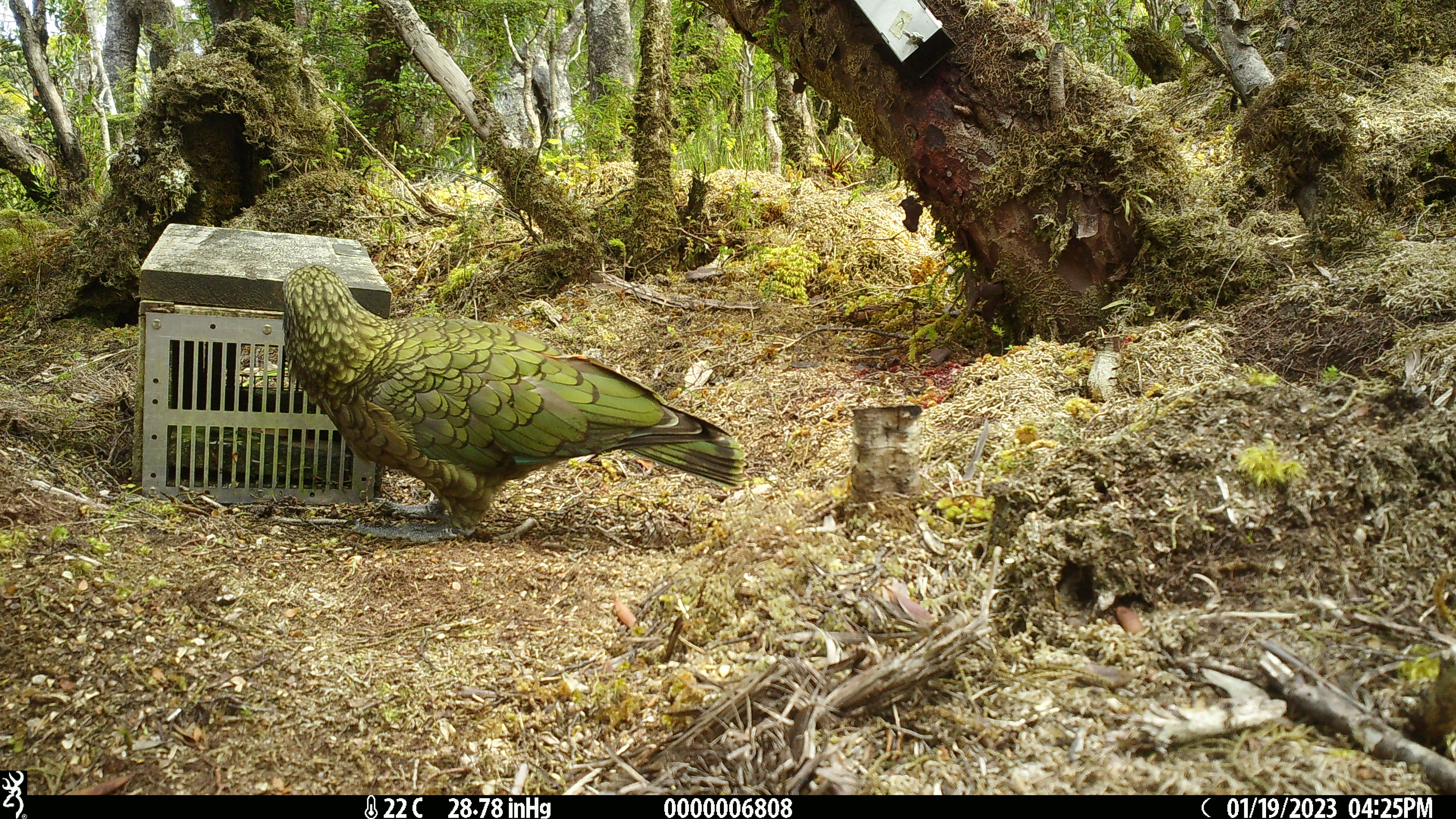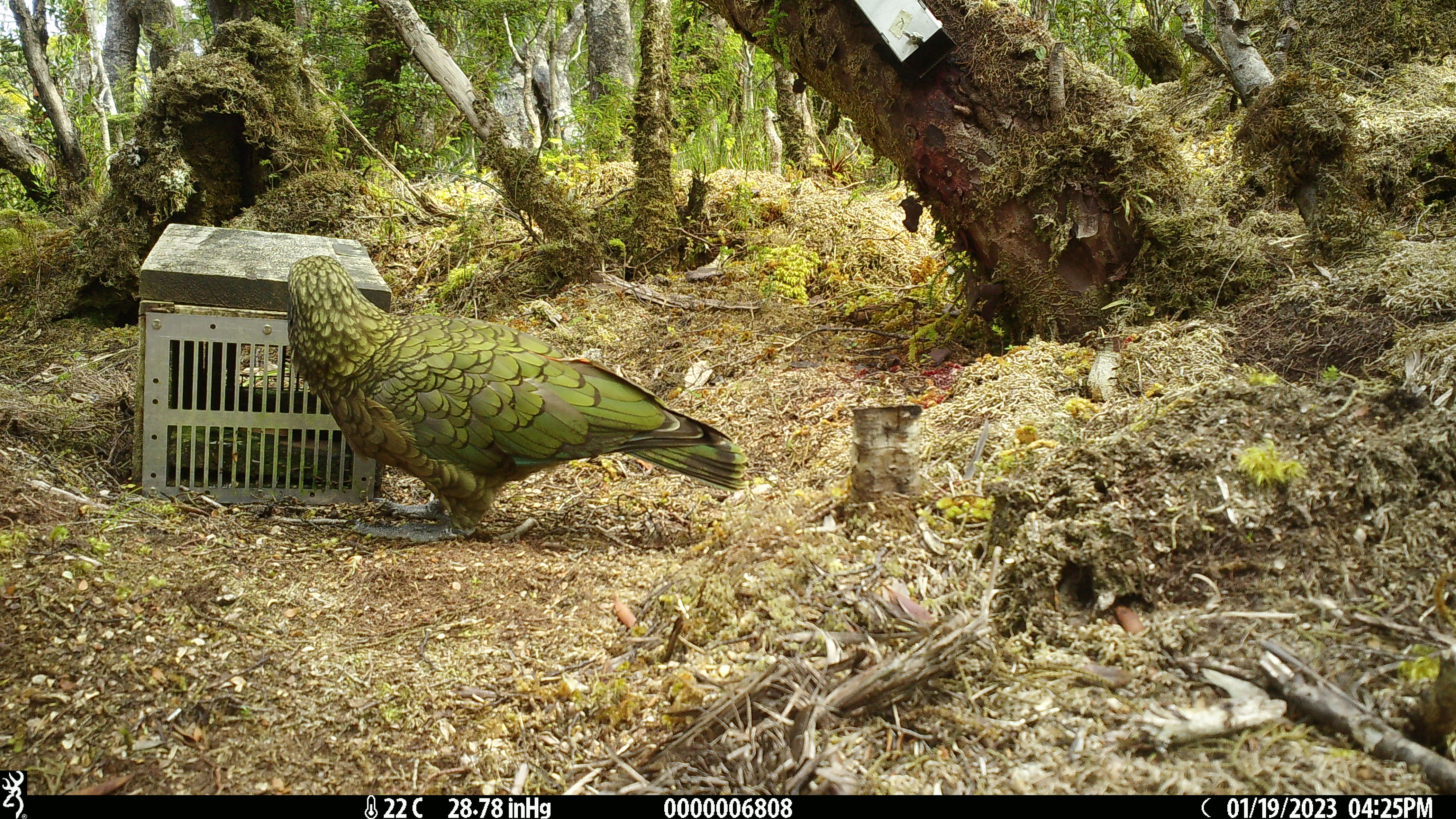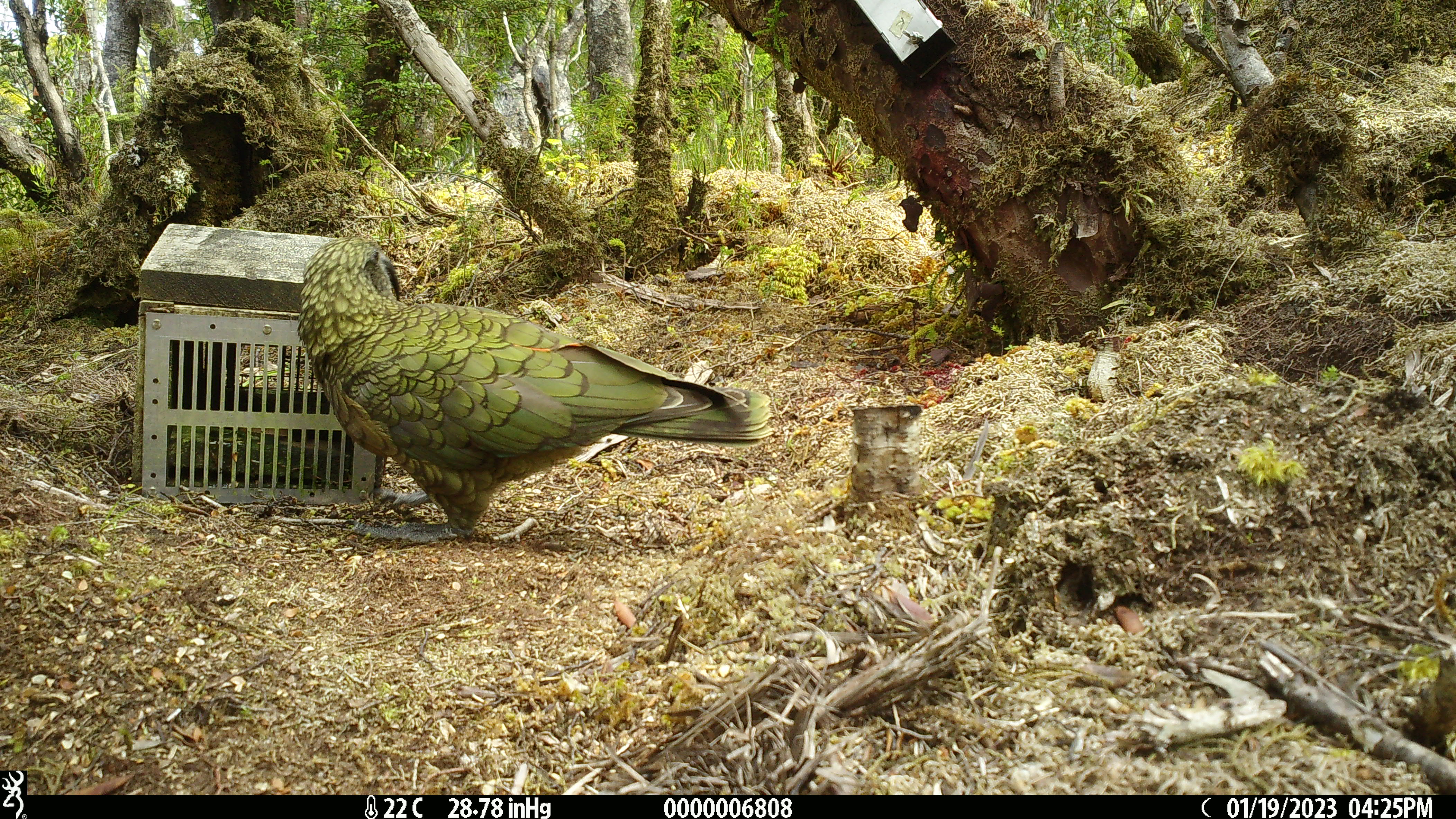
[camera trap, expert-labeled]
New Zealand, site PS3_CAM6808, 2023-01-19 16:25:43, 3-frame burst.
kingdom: Animalia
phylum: Chordata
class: Aves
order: Psittaciformes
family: Strigopidae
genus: Nestor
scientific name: Nestor notabilis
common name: kea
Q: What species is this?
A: Kea (Nestor notabilis).